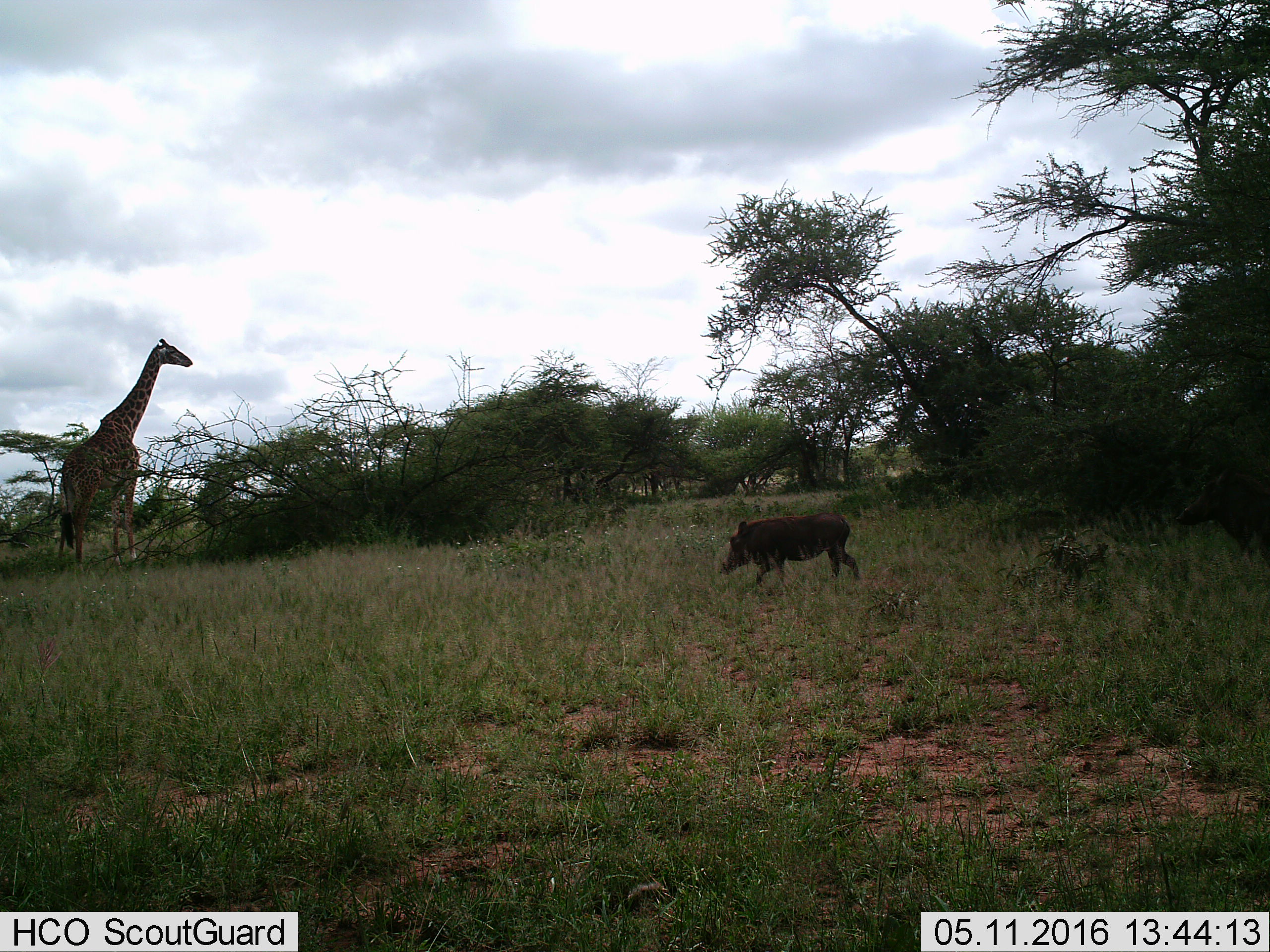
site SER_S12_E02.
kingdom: Animalia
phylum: Chordata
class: Mammalia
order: Artiodactyla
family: Giraffidae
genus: Giraffa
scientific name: Giraffa camelopardalis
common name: giraffe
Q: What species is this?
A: Giraffe (Giraffa camelopardalis).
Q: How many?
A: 1.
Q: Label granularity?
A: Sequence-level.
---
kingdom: Animalia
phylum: Chordata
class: Mammalia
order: Artiodactyla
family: Suidae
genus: Phacochoerus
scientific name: Phacochoerus africanus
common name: warthog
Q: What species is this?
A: Warthog (Phacochoerus africanus).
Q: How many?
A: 1.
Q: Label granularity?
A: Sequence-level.